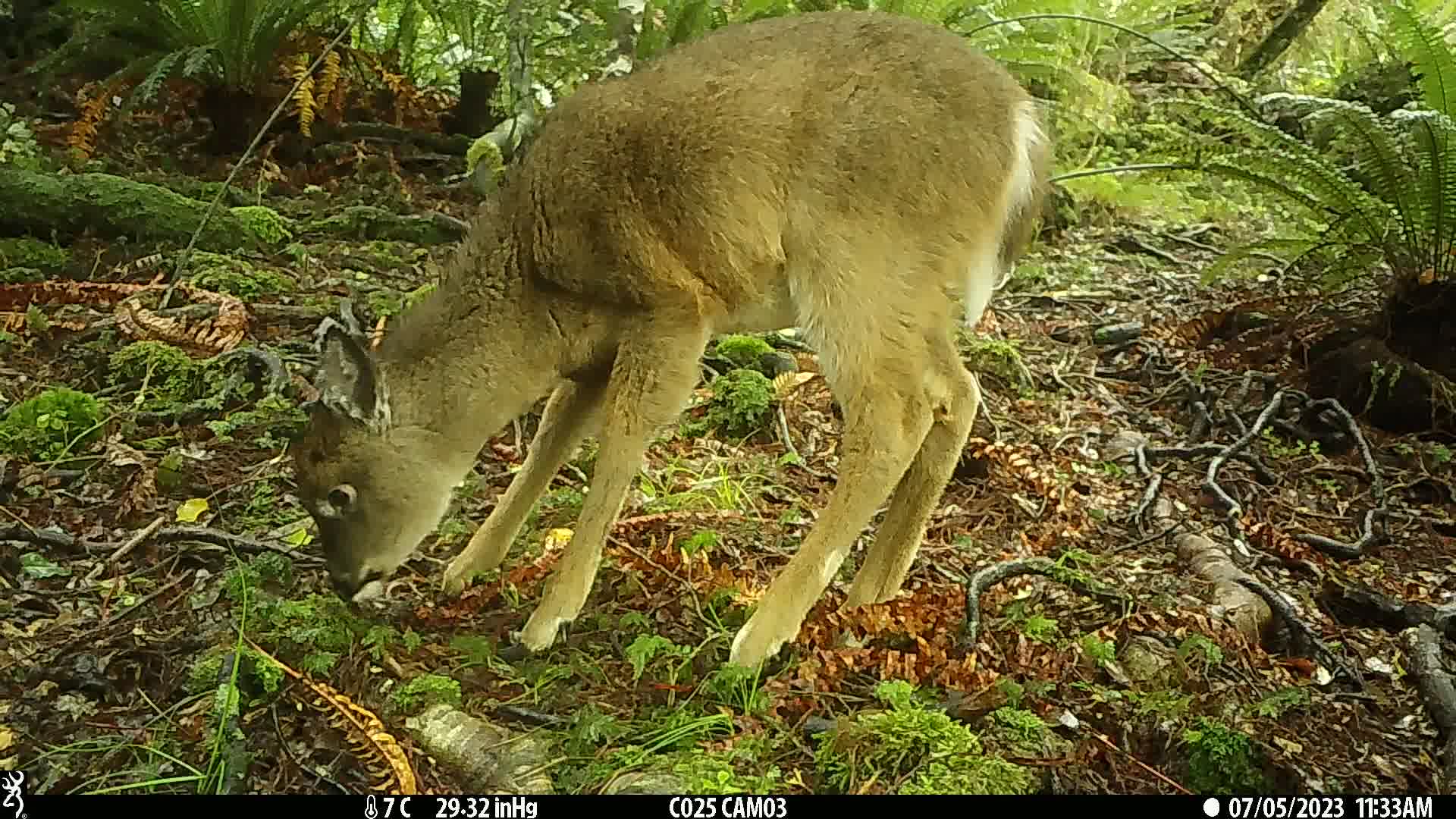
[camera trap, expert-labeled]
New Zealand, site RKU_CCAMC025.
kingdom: Animalia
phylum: Chordata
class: Mammalia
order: Artiodactyla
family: Cervidae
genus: Odocoileus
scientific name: Odocoileus virginianus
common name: white-tailed deer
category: white tailed deer